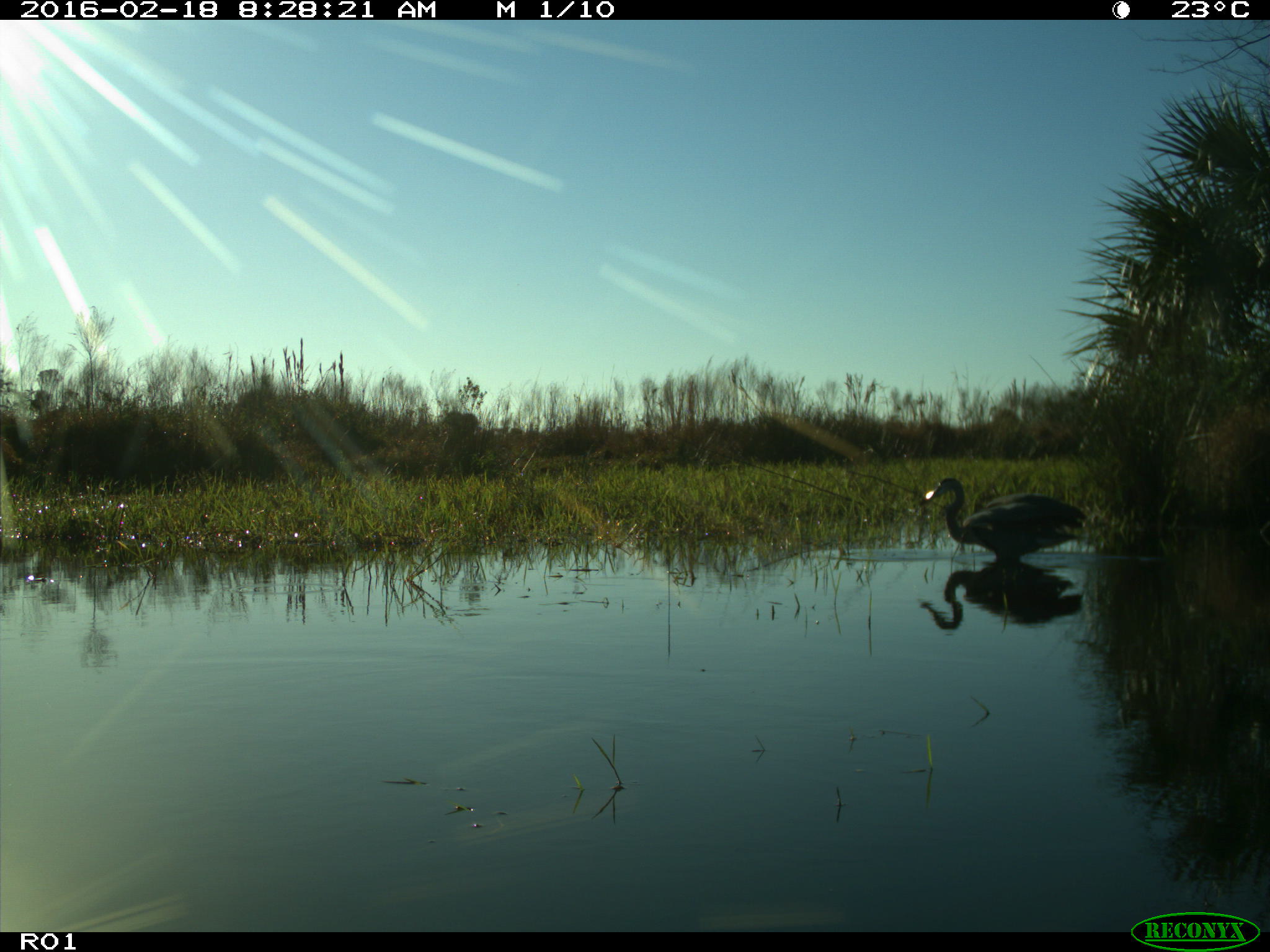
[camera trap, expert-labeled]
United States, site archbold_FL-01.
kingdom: Animalia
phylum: Chordata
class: Aves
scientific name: Aves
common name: birds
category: unidentified bird